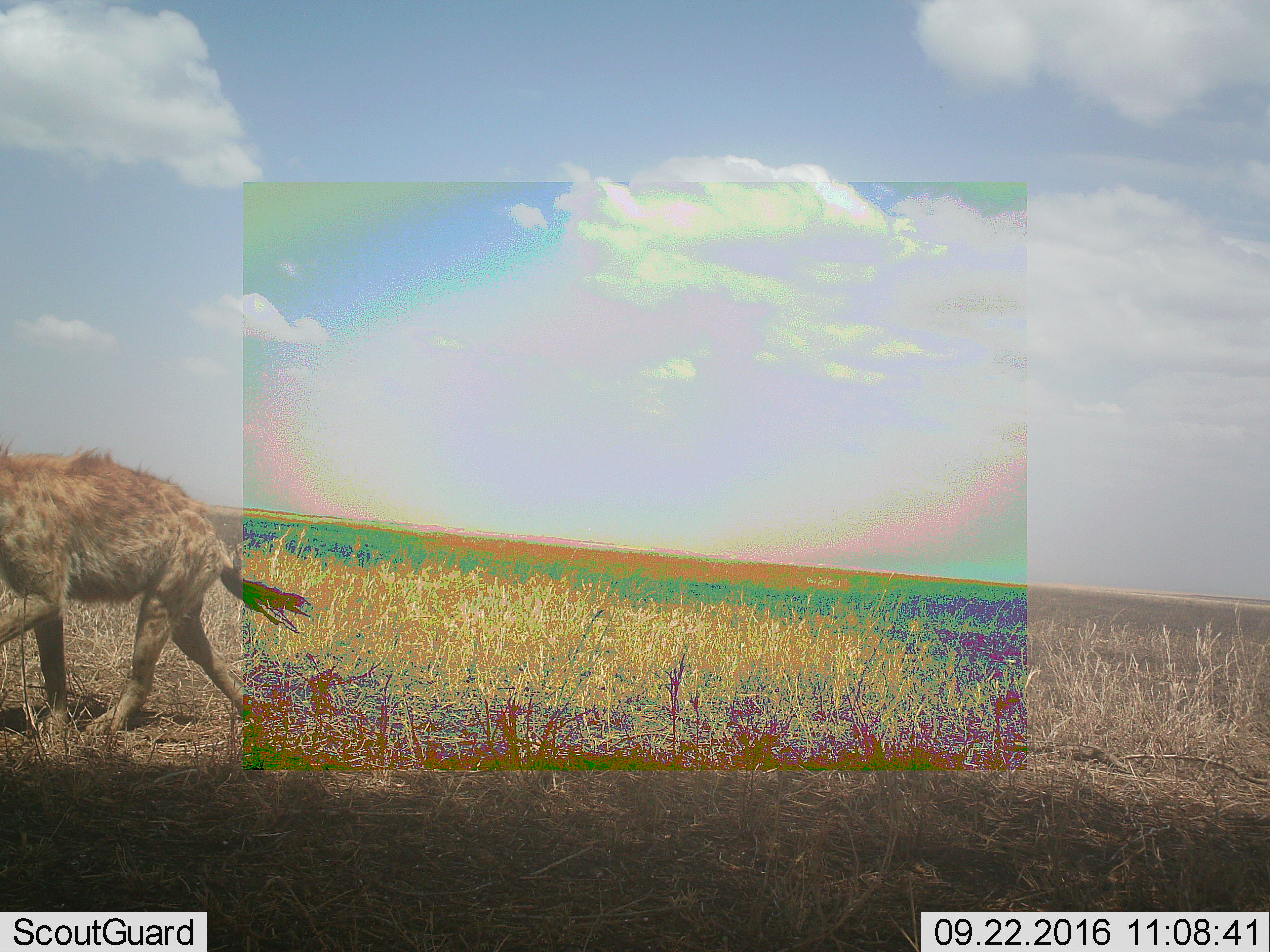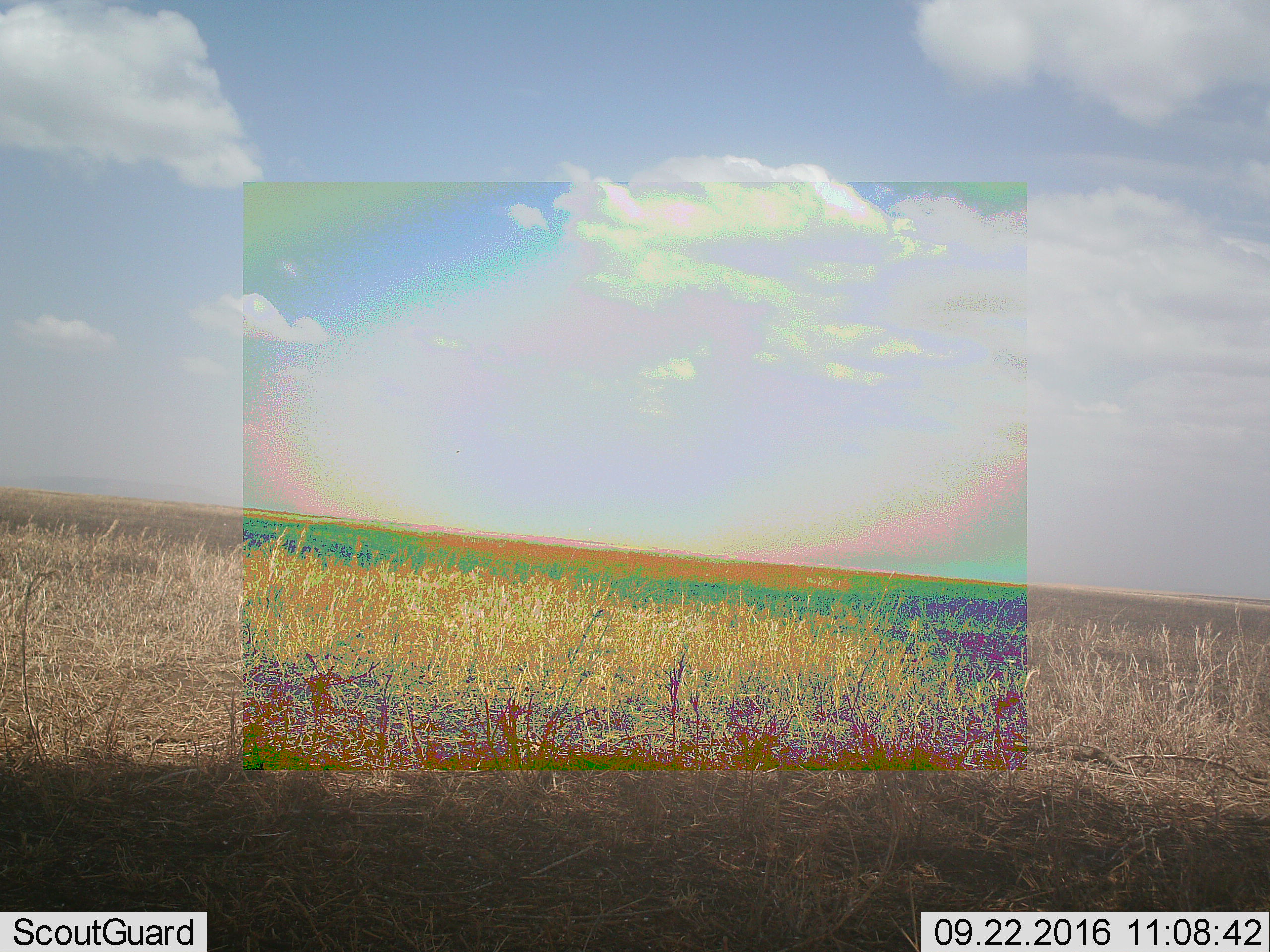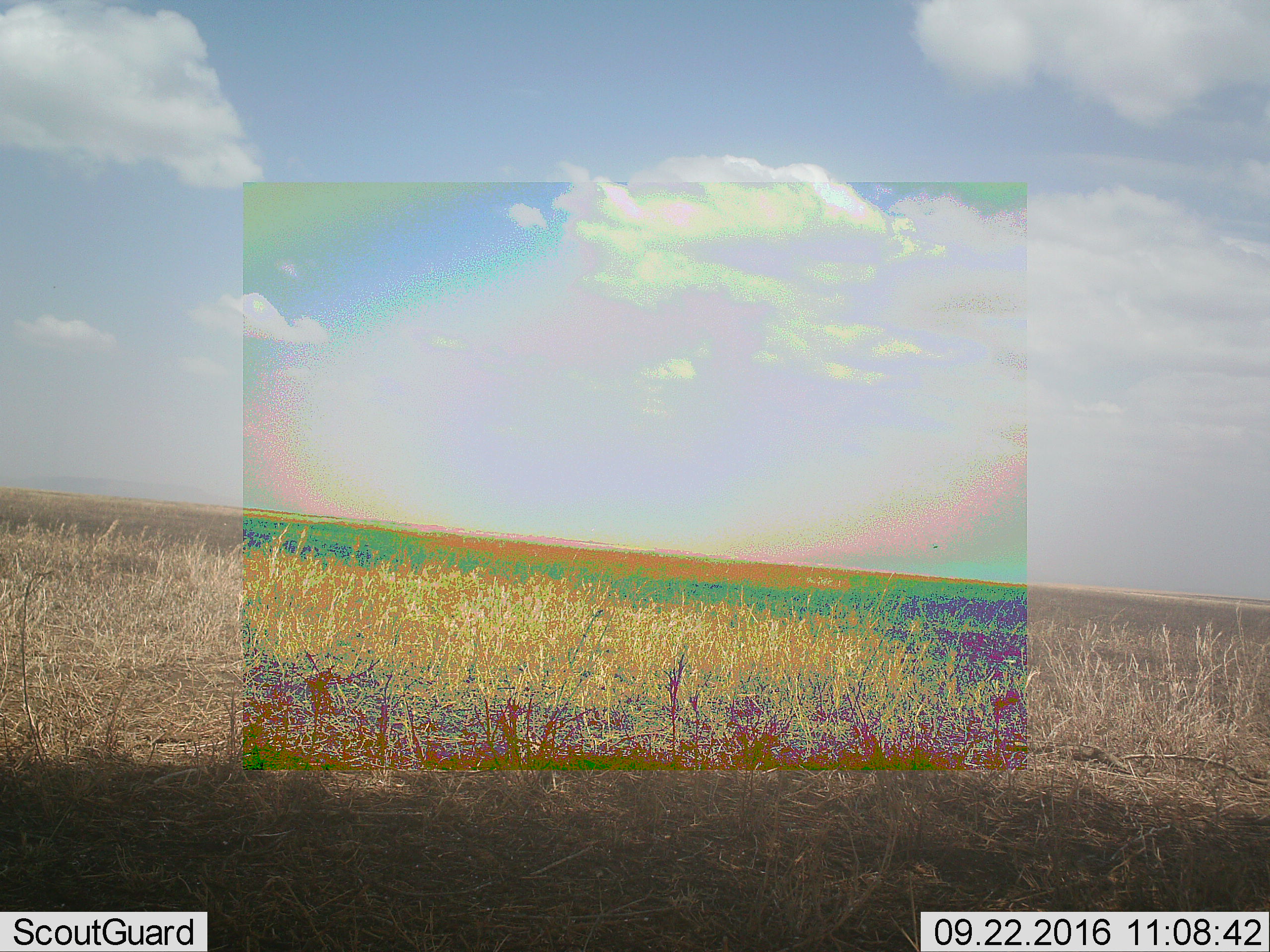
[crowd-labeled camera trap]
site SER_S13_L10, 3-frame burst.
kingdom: Animalia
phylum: Chordata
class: Mammalia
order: Carnivora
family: Hyaenidae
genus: Crocuta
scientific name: Crocuta crocuta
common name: spotted hyena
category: hyenaspotted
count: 1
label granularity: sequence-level